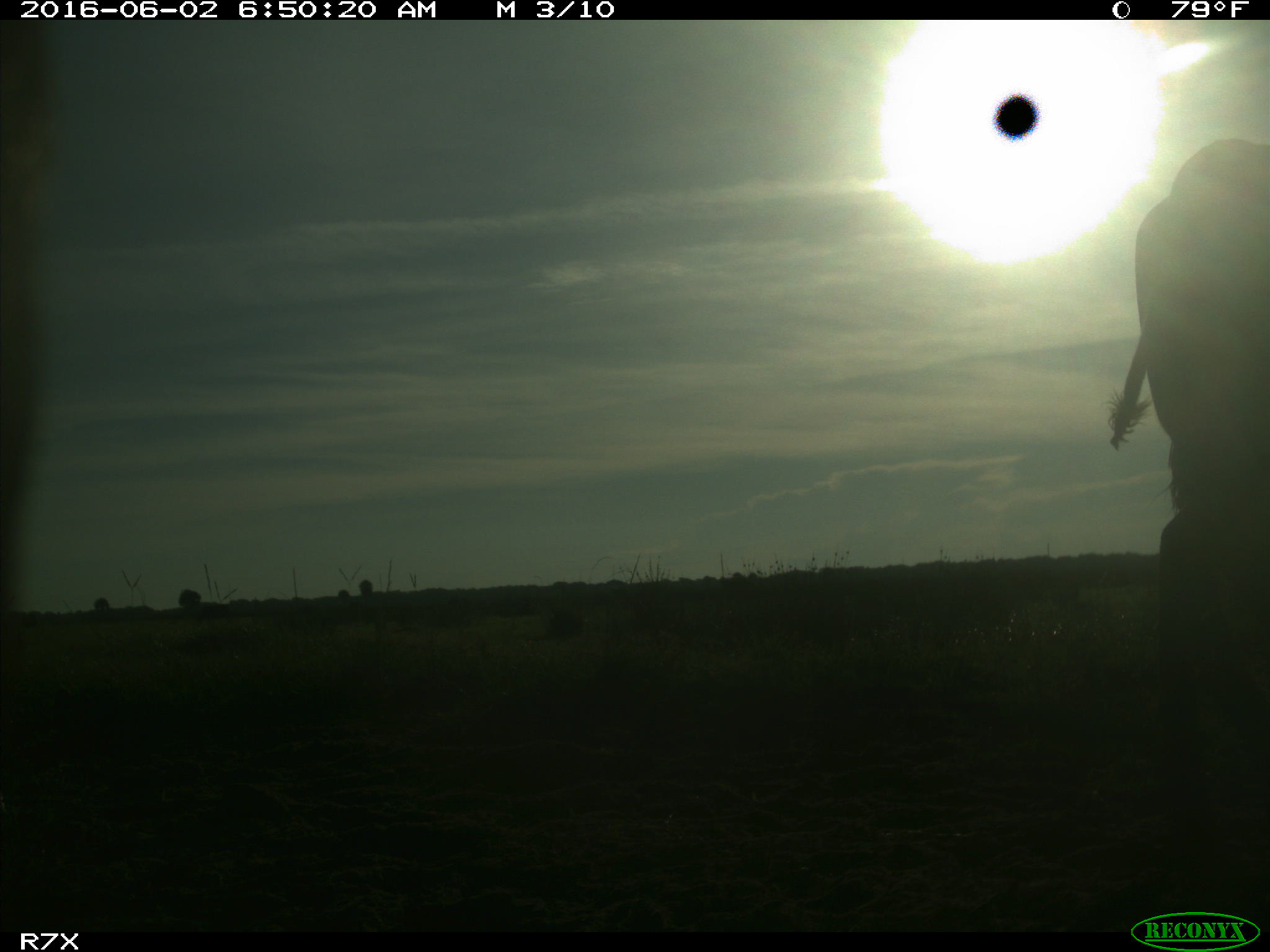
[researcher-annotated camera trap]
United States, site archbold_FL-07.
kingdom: Animalia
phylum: Chordata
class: Mammalia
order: Artiodactyla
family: Bovidae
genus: Bos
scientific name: Bos taurus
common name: domestic cow